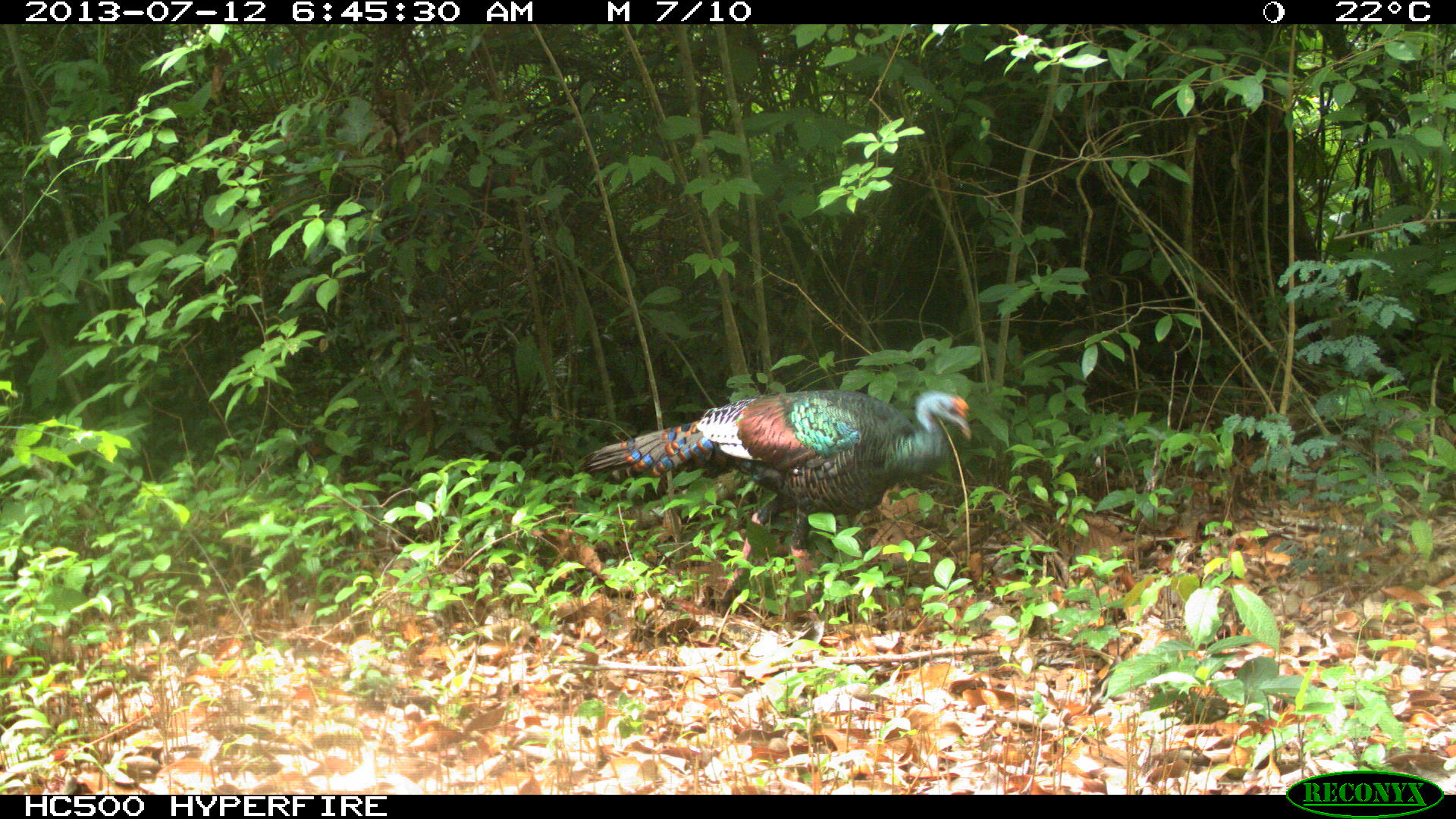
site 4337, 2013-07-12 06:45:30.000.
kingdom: Animalia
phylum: Chordata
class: Aves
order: Galliformes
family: Phasianidae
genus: Meleagris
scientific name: Meleagris ocellata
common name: ocellated turkey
Meleagris ocellata (ocellated turkey), count 1, sex female.